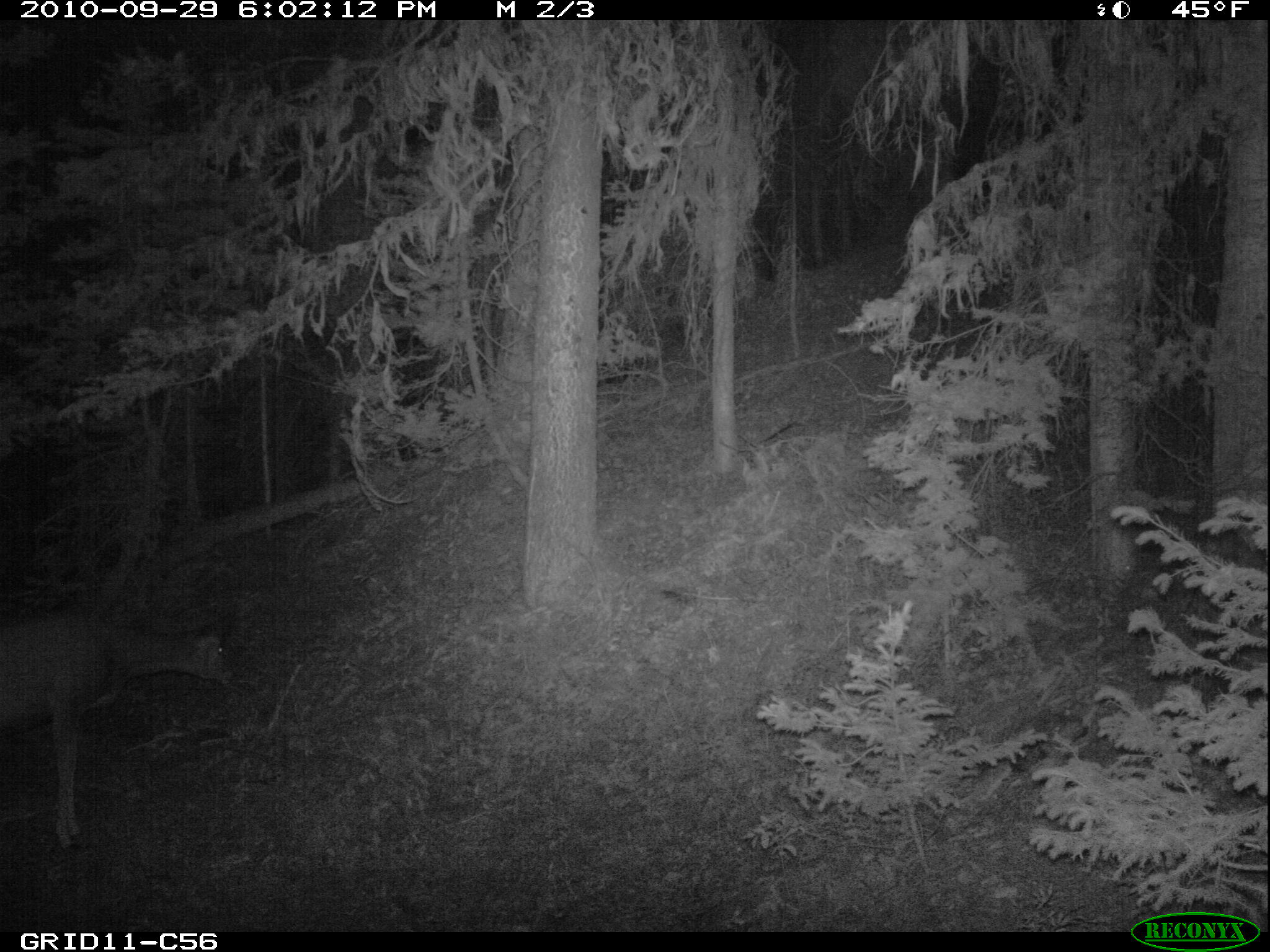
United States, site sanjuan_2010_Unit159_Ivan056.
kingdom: Animalia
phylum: Chordata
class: Mammalia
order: Artiodactyla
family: Cervidae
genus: Odocoileus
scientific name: Odocoileus hemionus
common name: mule deer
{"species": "Odocoileus hemionus (mule deer)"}